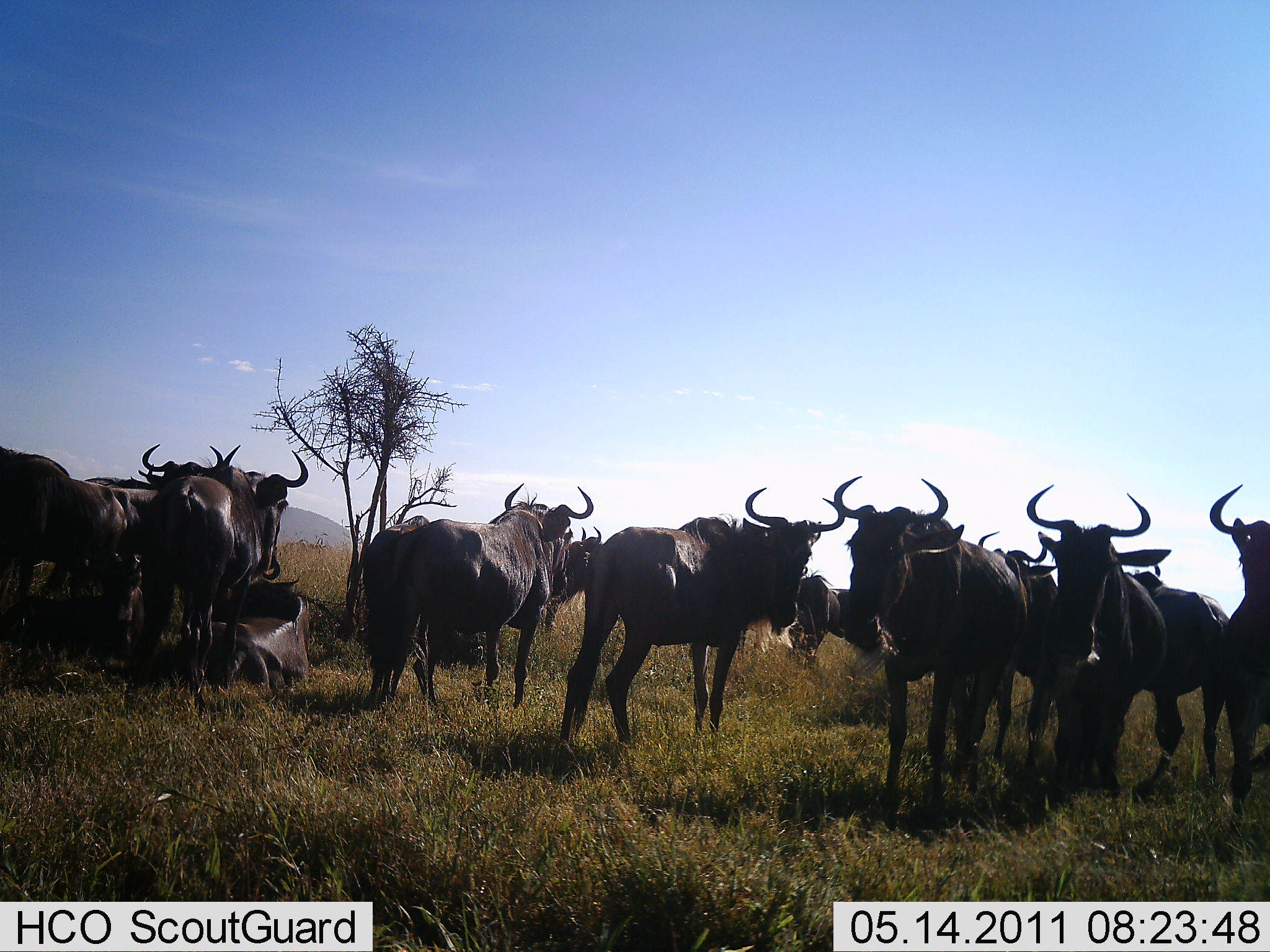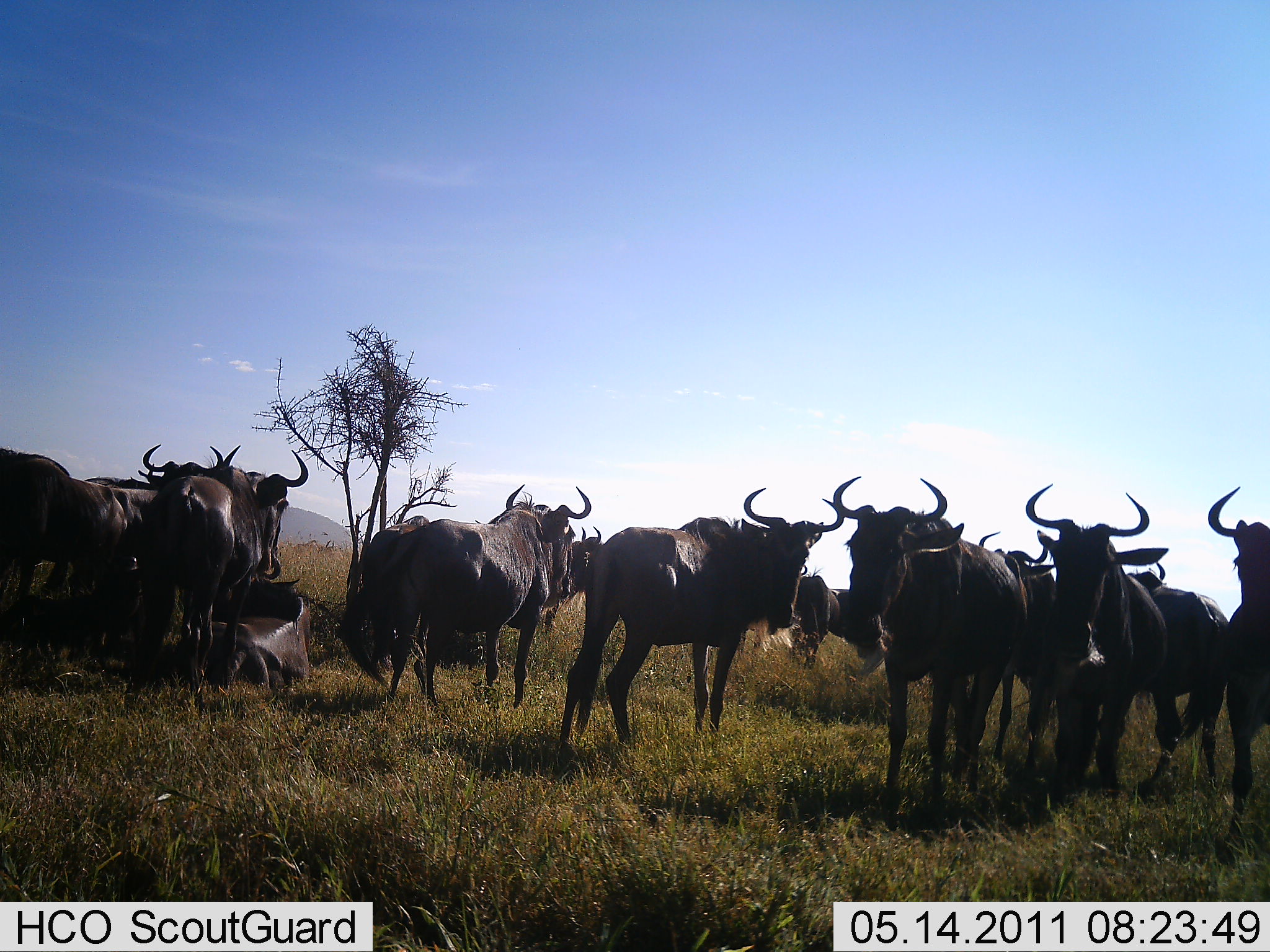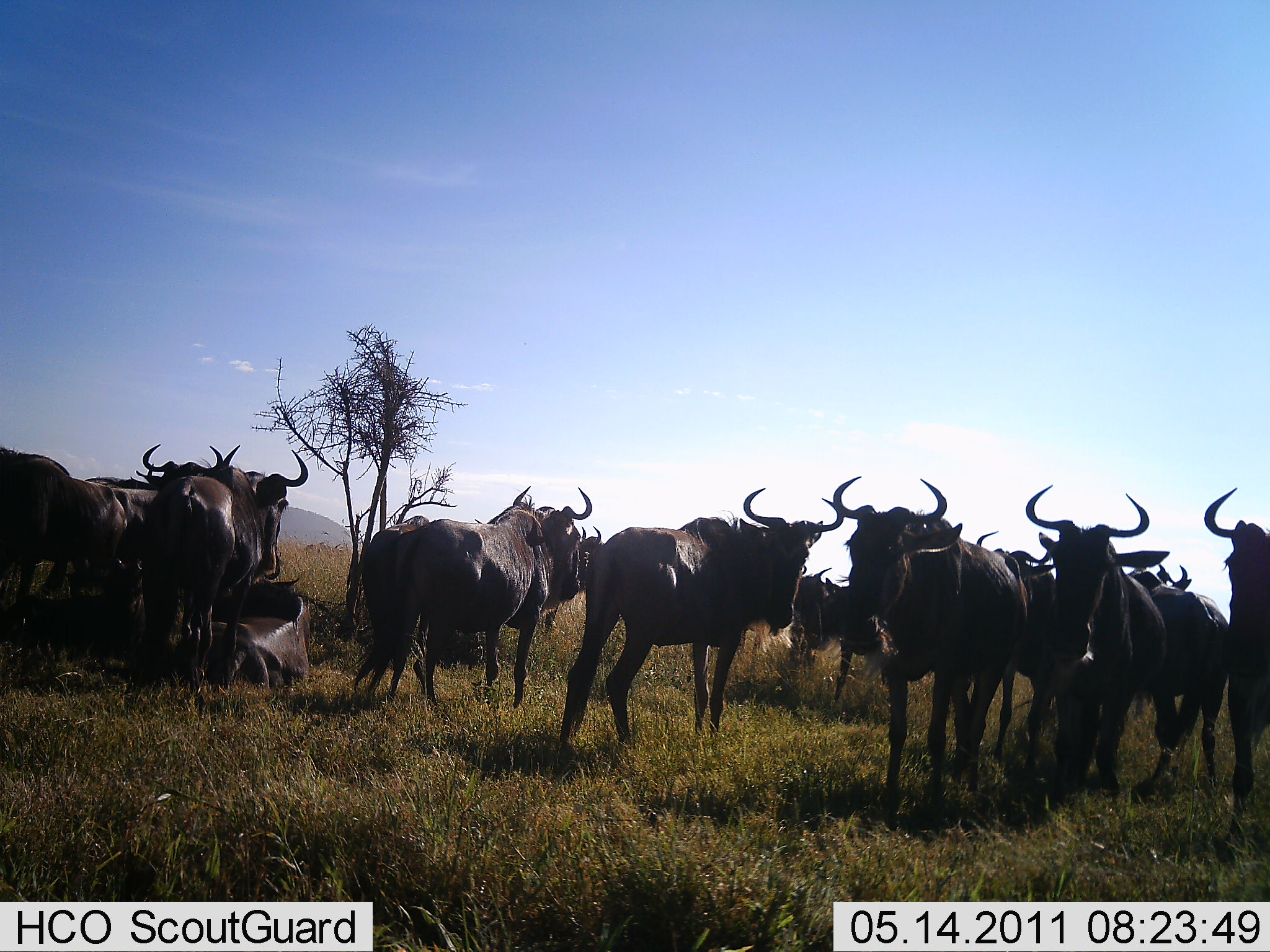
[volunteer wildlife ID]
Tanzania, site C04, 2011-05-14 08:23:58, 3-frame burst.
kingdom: Animalia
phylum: Chordata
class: Mammalia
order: Artiodactyla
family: Bovidae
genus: Connochaetes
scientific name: Connochaetes taurinus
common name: blue wildebeest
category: wildebeest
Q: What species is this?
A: Wildebeest (blue wildebeest) (Connochaetes taurinus).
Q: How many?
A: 11-50.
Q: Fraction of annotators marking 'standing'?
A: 92%.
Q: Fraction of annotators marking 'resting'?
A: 69%.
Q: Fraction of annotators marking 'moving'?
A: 23%.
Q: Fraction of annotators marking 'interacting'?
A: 8%.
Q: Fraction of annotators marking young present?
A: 0%.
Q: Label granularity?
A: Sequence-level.